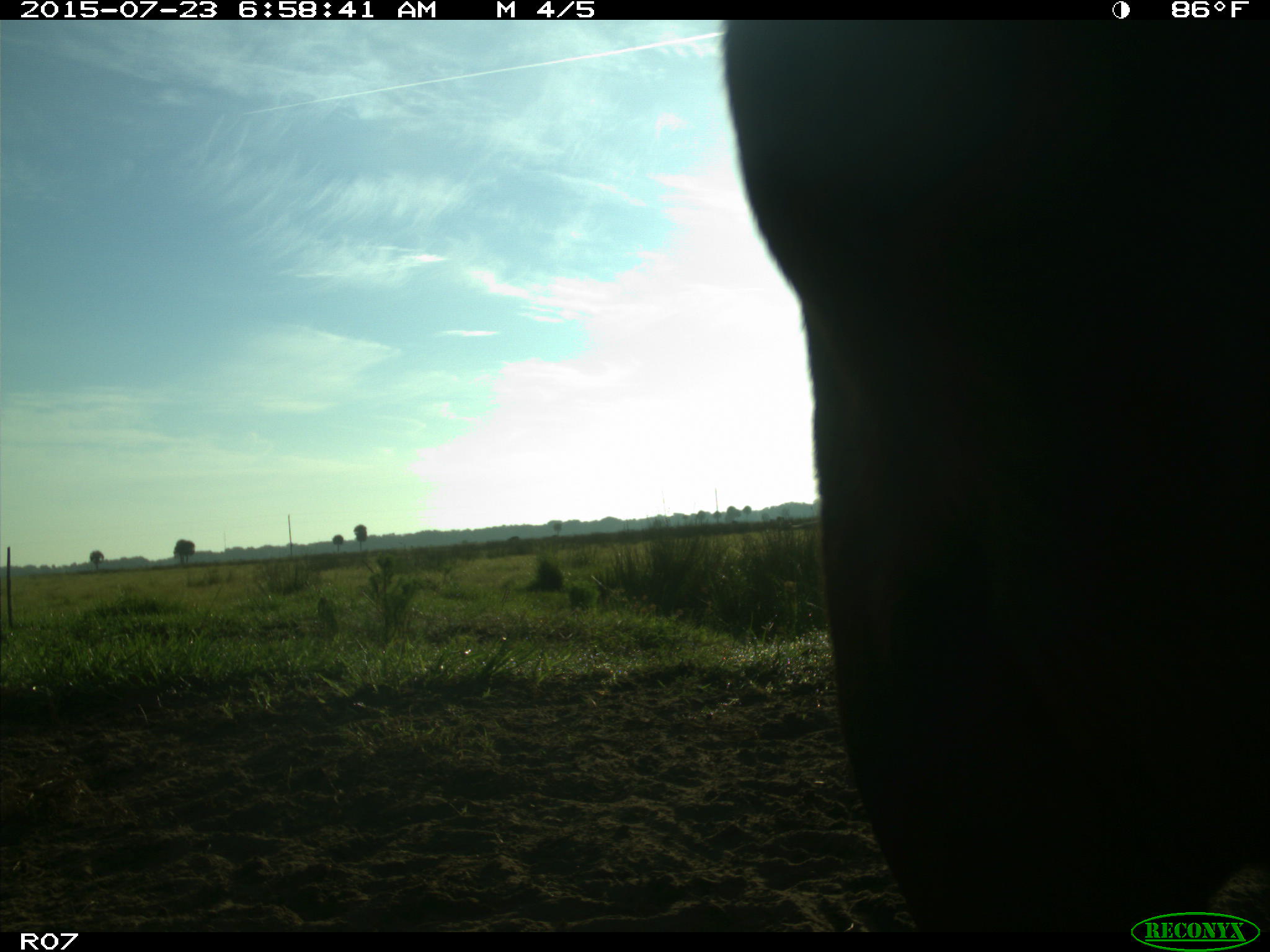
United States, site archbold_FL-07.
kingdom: Animalia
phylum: Chordata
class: Mammalia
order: Artiodactyla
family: Bovidae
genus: Bos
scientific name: Bos taurus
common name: domestic cow